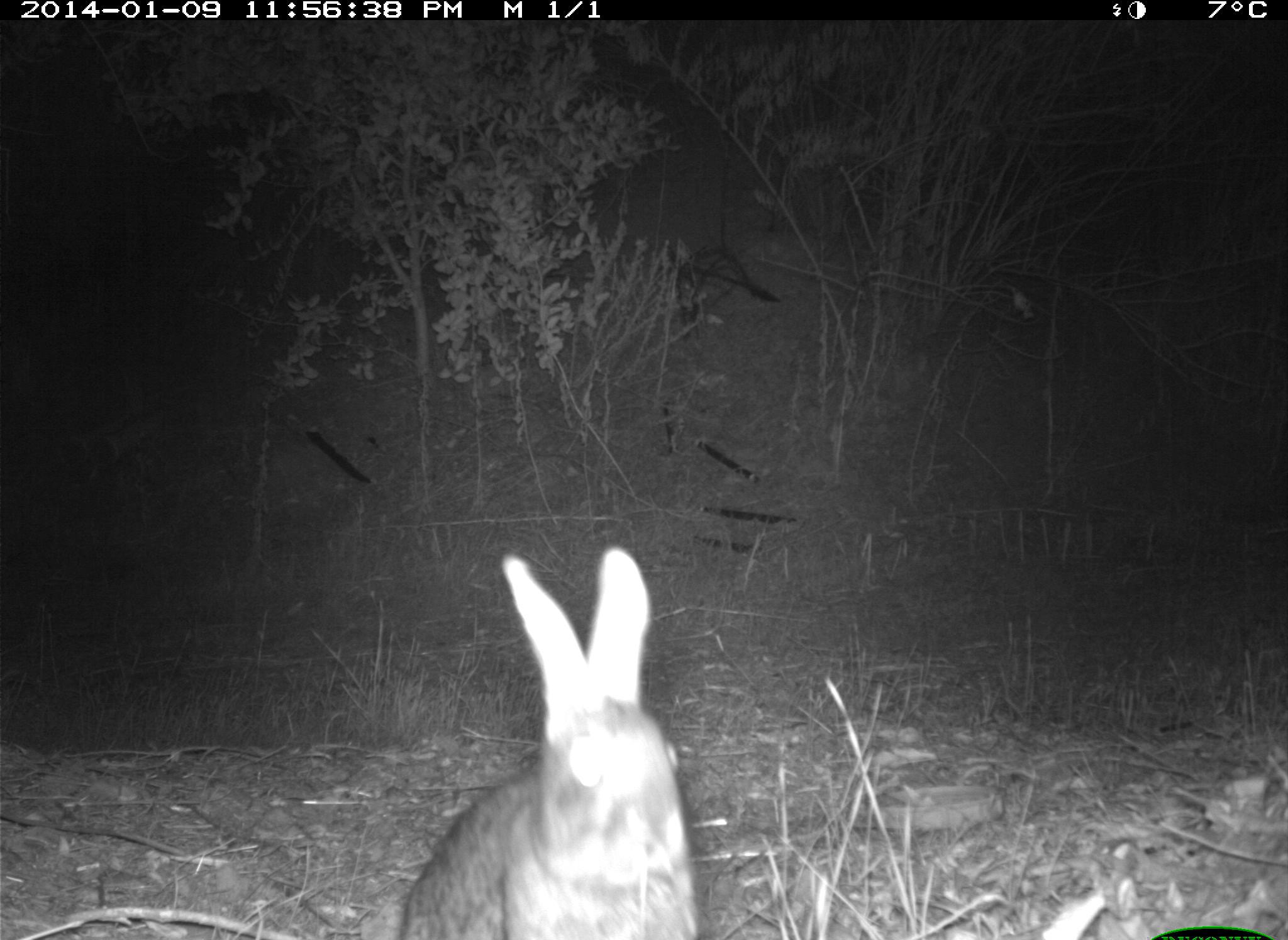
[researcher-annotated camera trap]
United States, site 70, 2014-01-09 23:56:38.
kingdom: Animalia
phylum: Chordata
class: Mammalia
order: Lagomorpha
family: Leporidae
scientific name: Leporidae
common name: rabbits and hares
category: rabbit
Rabbit (rabbits and hares) (Leporidae).